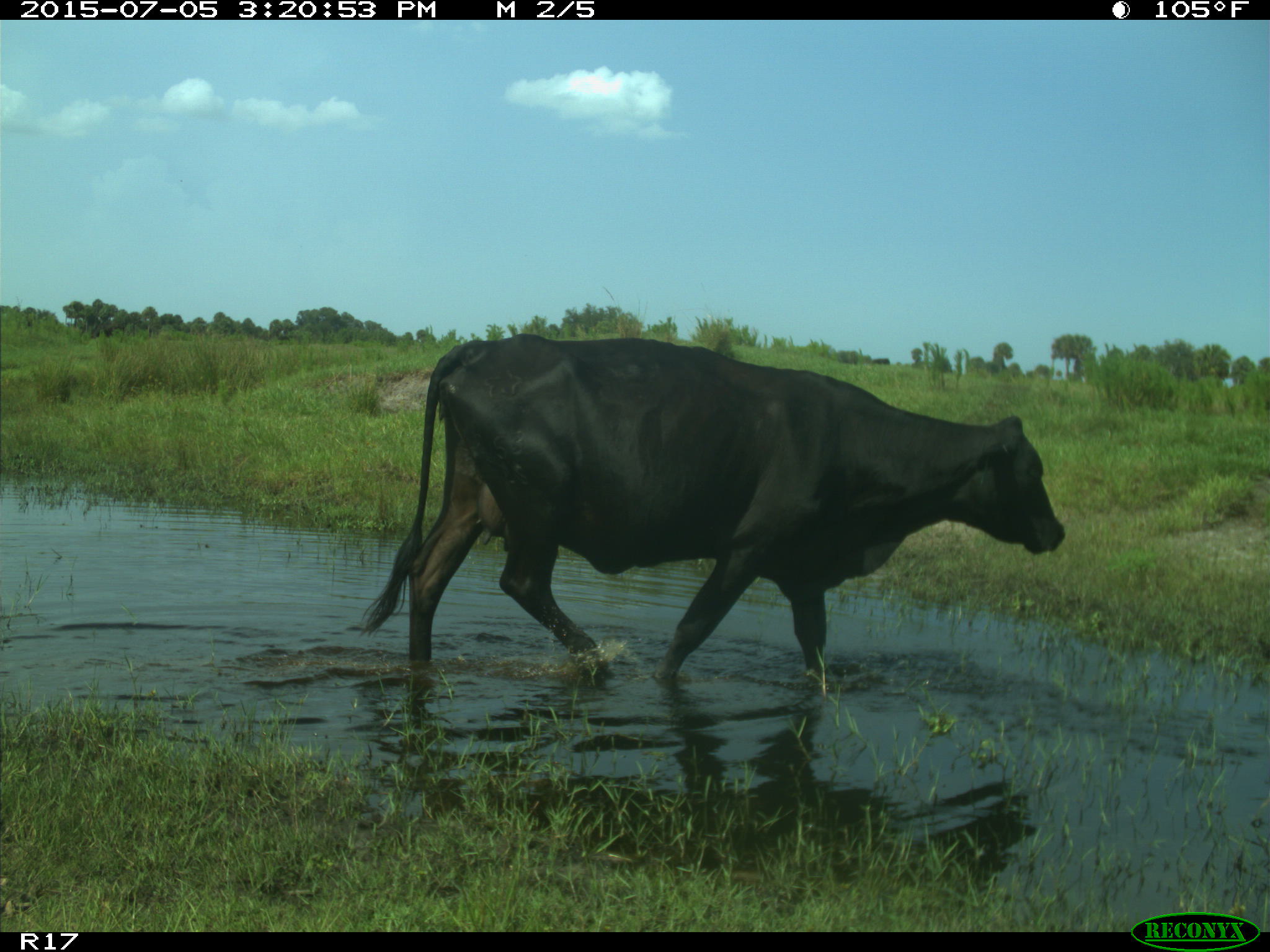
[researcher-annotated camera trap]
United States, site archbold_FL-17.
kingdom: Animalia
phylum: Chordata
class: Mammalia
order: Artiodactyla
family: Bovidae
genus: Bos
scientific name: Bos taurus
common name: domestic cow